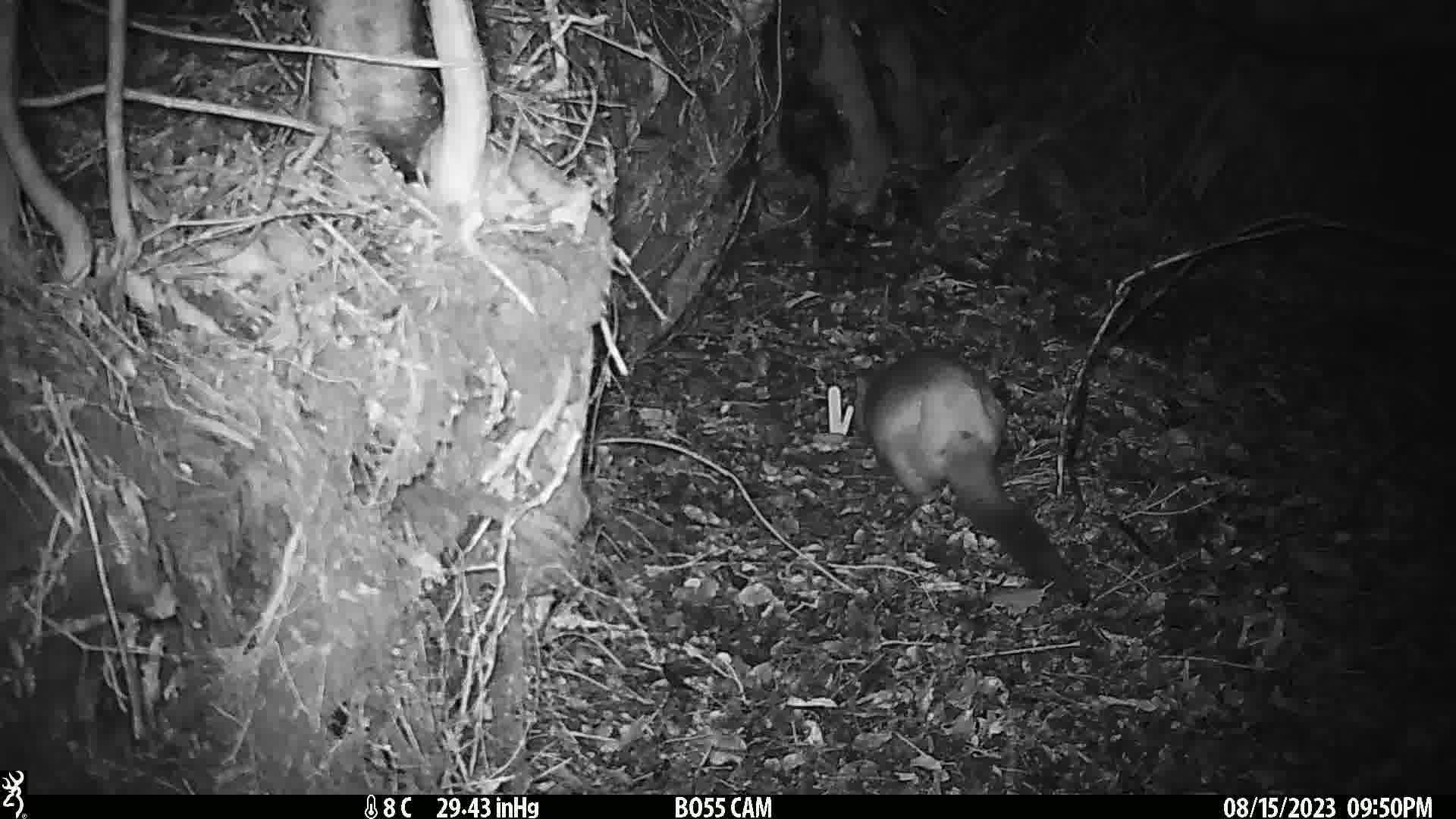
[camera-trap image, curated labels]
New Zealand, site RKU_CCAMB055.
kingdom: Animalia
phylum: Chordata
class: Mammalia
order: Diprotodontia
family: Phalangeridae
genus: Trichosurus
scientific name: Trichosurus vulpecula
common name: common brushtail possum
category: possum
Possum (common brushtail possum) (Trichosurus vulpecula).